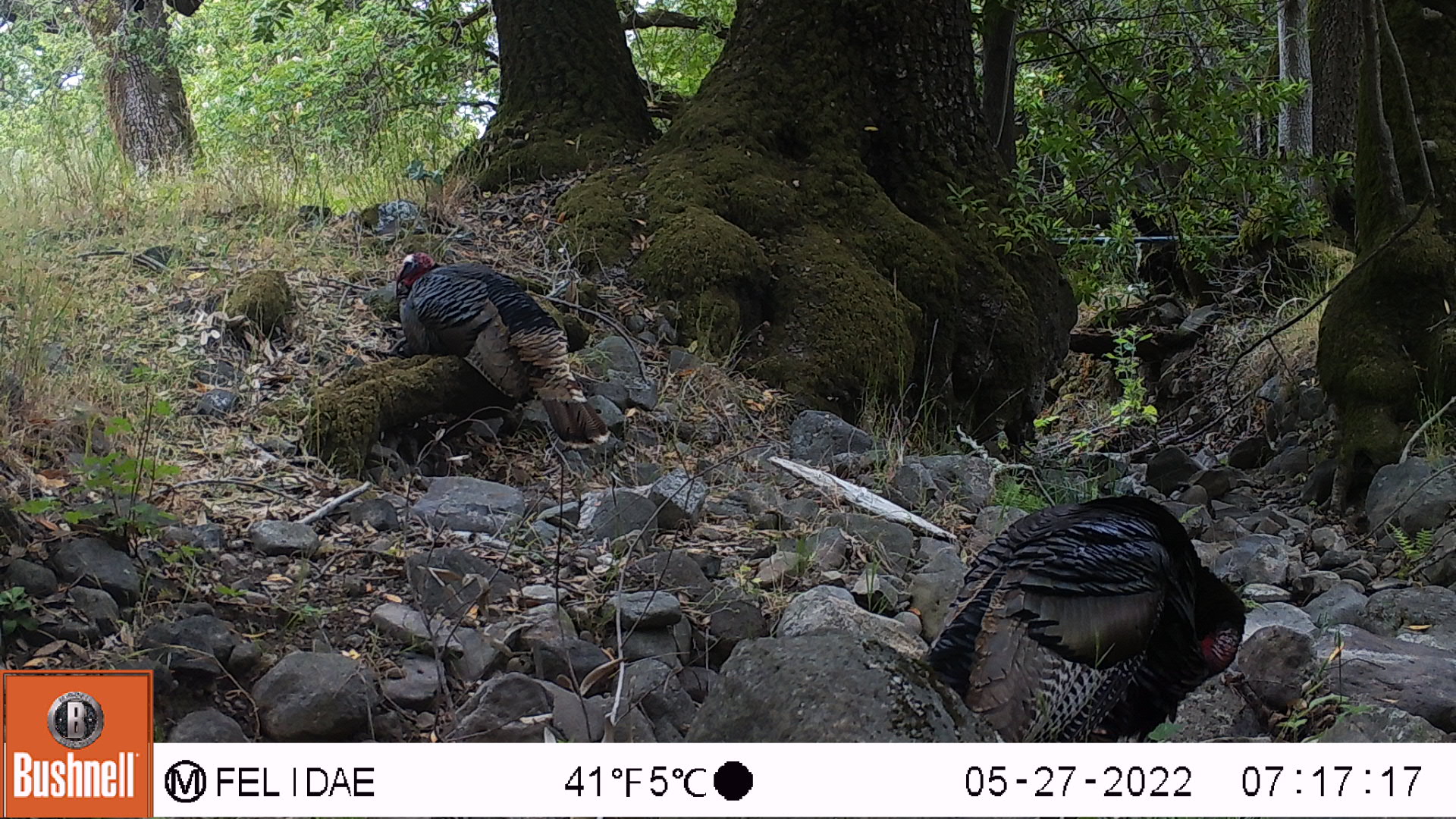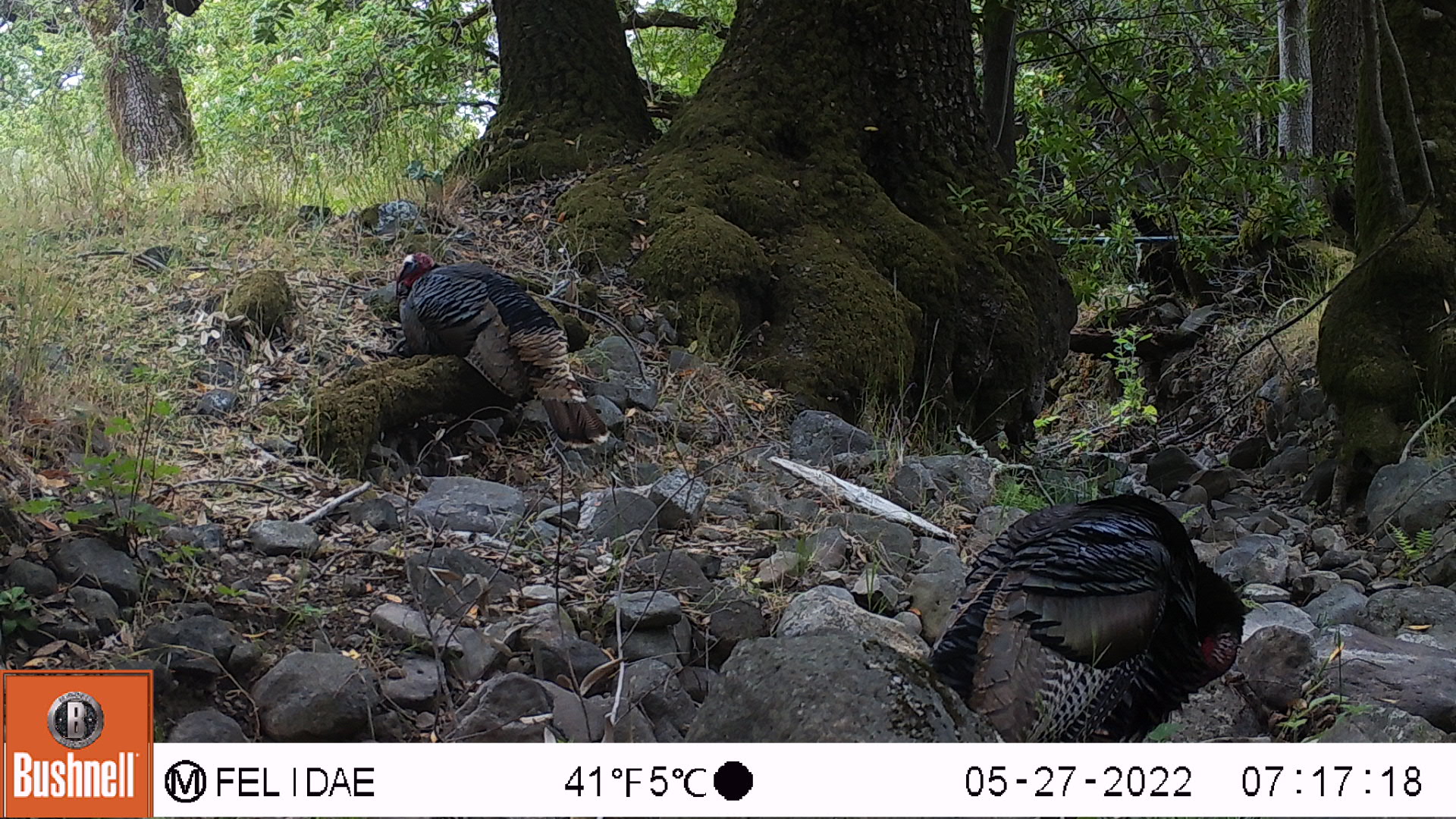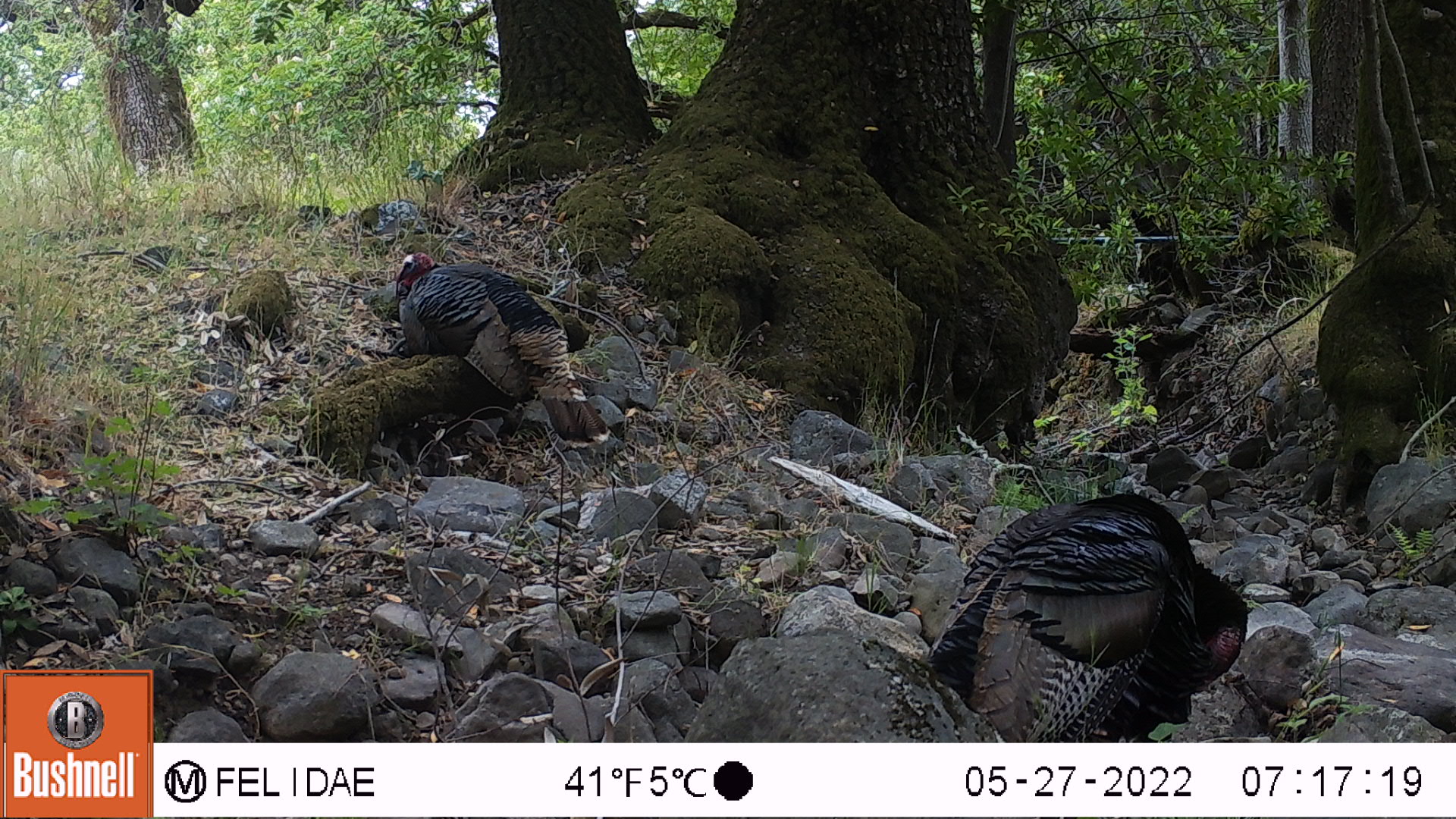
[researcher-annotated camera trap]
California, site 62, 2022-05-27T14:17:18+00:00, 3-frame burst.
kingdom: Animalia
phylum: Chordata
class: Aves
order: Galliformes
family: Phasianidae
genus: Meleagris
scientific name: Meleagris gallopavo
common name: turkey